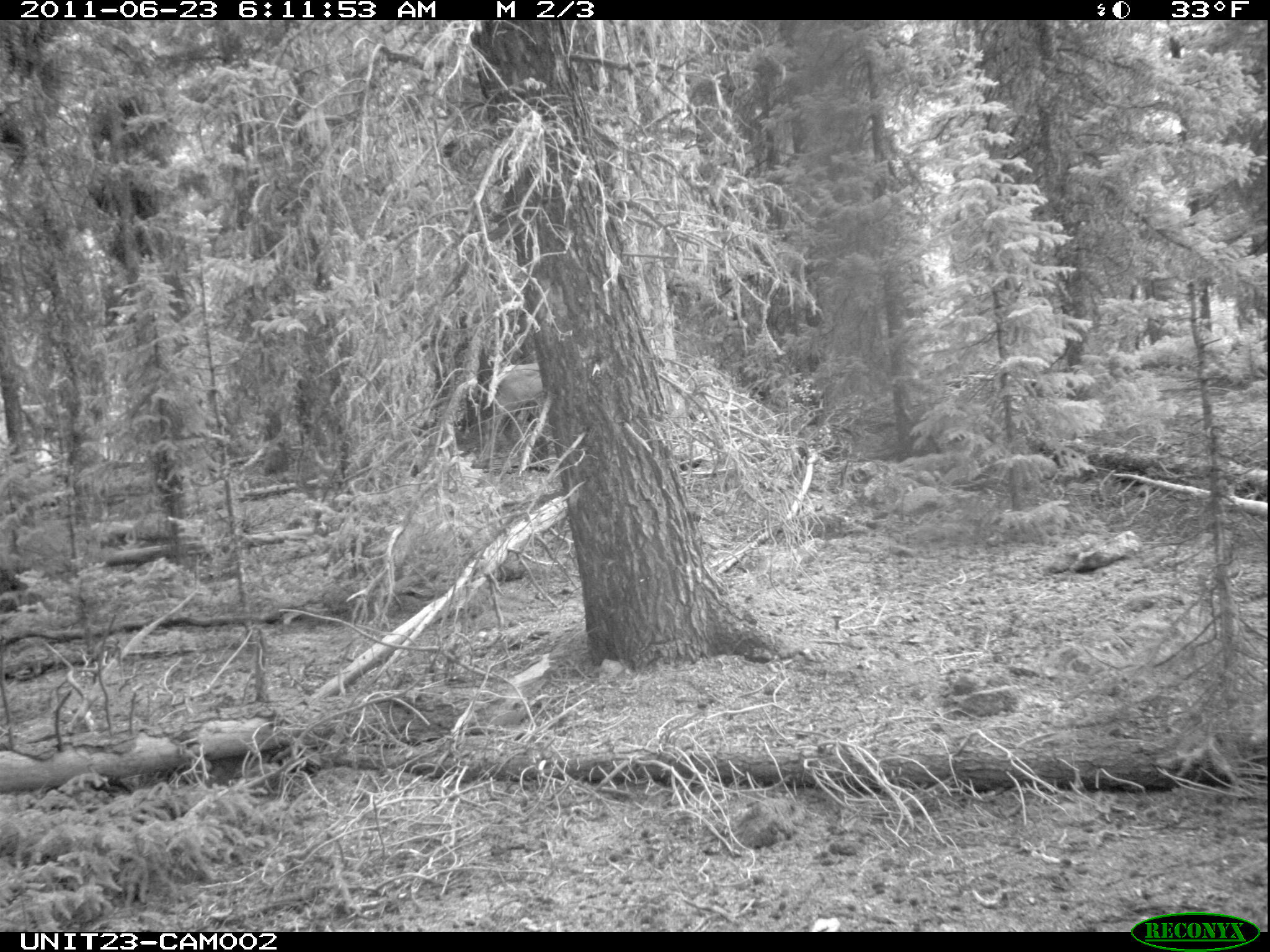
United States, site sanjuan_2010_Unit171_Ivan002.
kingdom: Animalia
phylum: Chordata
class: Mammalia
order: Artiodactyla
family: Cervidae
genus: Cervus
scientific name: Cervus elaphus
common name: red deer